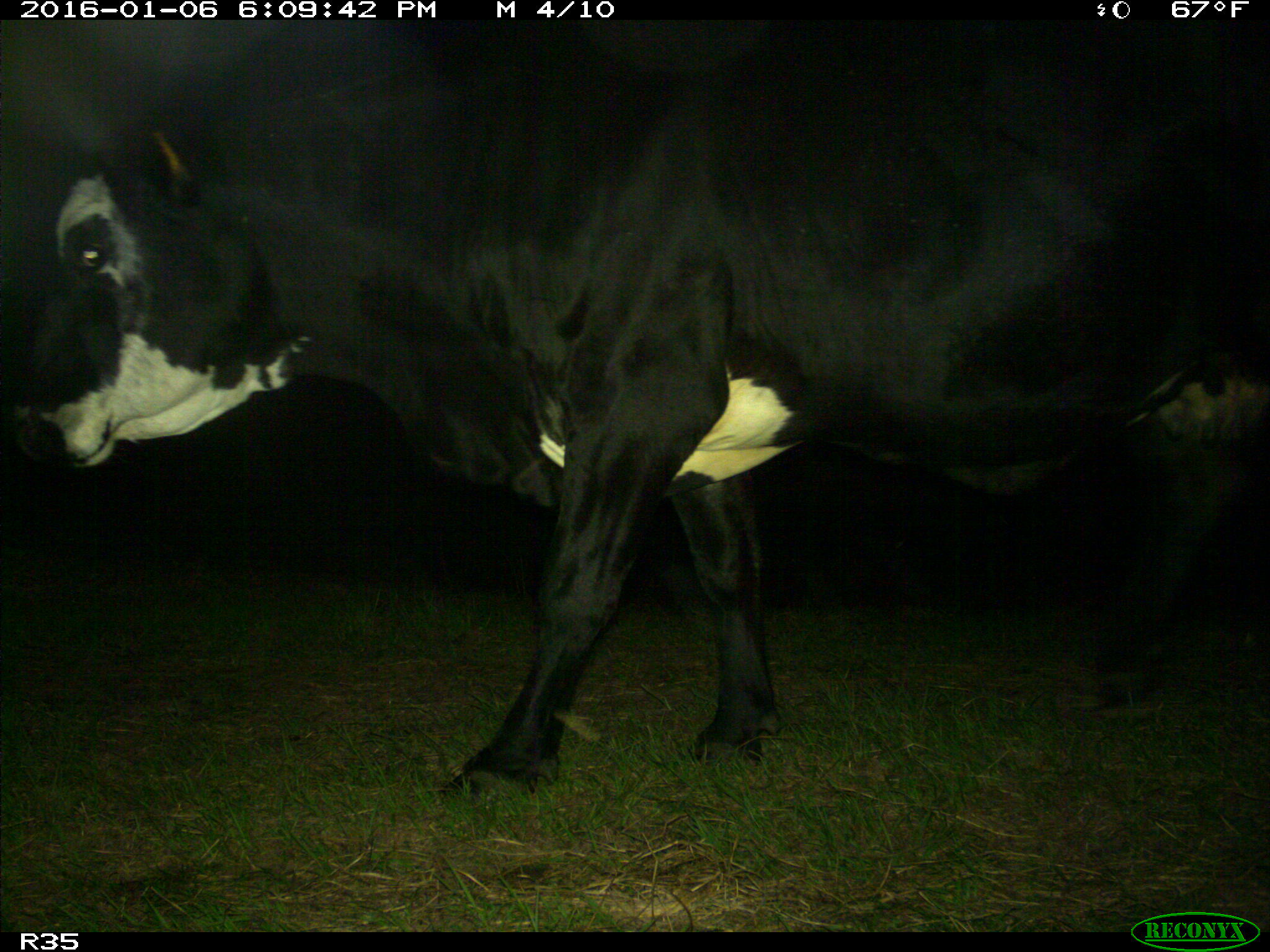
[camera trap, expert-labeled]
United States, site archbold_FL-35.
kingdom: Animalia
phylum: Chordata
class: Mammalia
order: Artiodactyla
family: Bovidae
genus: Bos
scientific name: Bos taurus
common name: domestic cow